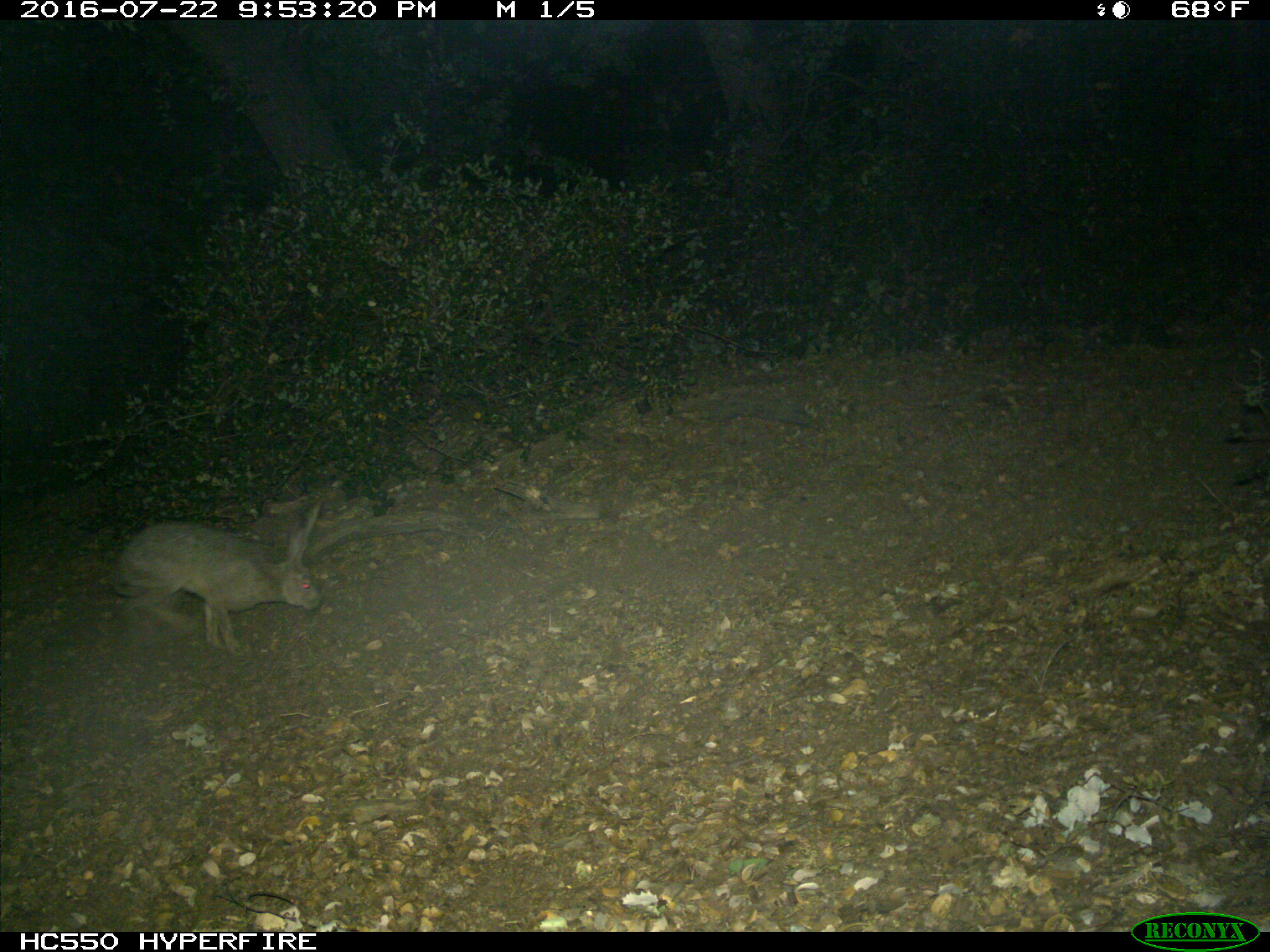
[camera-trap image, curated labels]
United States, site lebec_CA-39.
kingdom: Animalia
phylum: Chordata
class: Mammalia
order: Lagomorpha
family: Leporidae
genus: Lepus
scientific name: Lepus californicus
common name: black-tailed jackrabbit